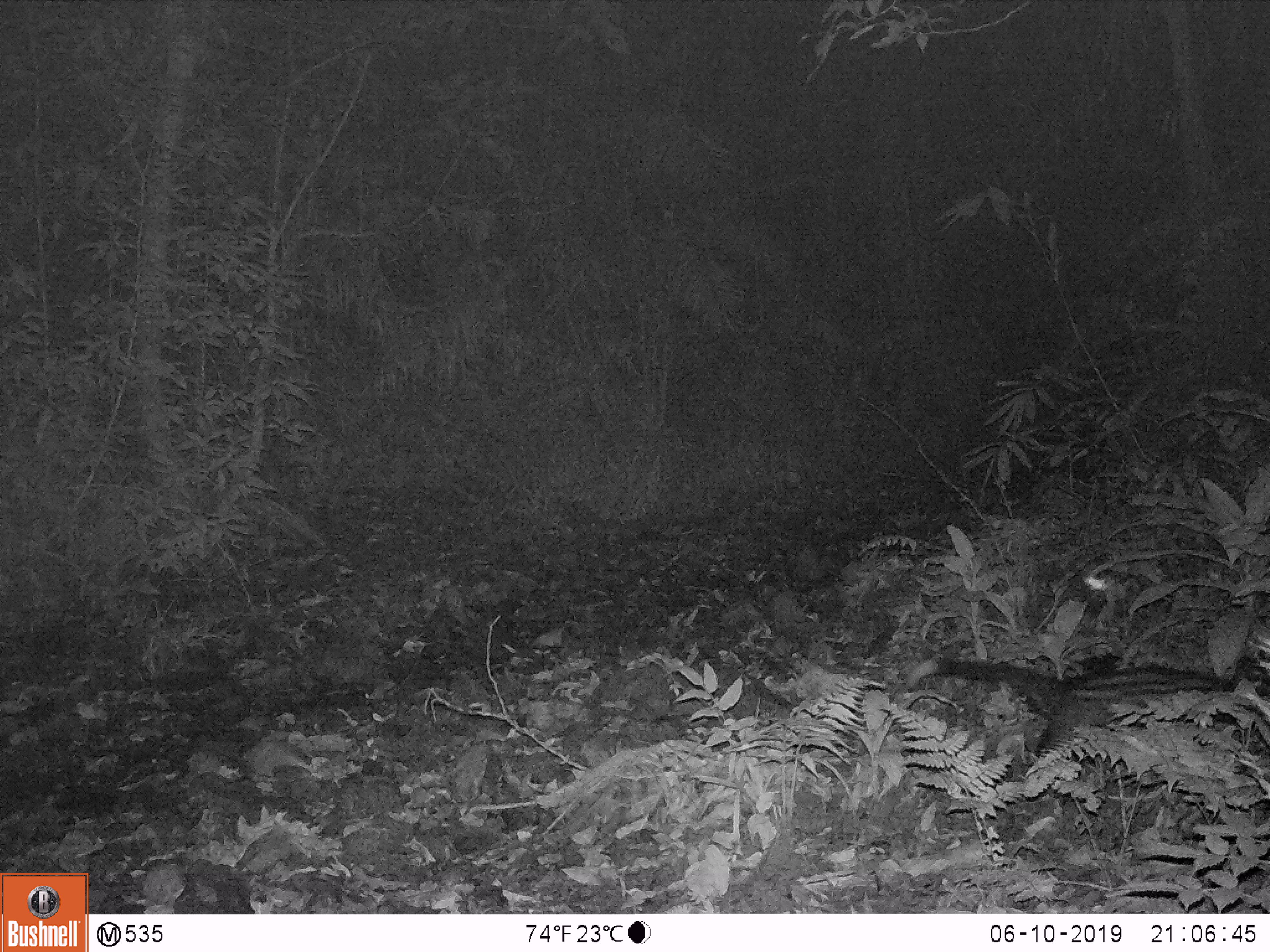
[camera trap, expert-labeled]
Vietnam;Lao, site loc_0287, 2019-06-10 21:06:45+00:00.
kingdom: Animalia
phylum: Chordata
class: Mammalia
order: Carnivora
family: Viverridae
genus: Paradoxurus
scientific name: Paradoxurus hermaphroditus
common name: common palm civet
Common palm civet (Paradoxurus hermaphroditus). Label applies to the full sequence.